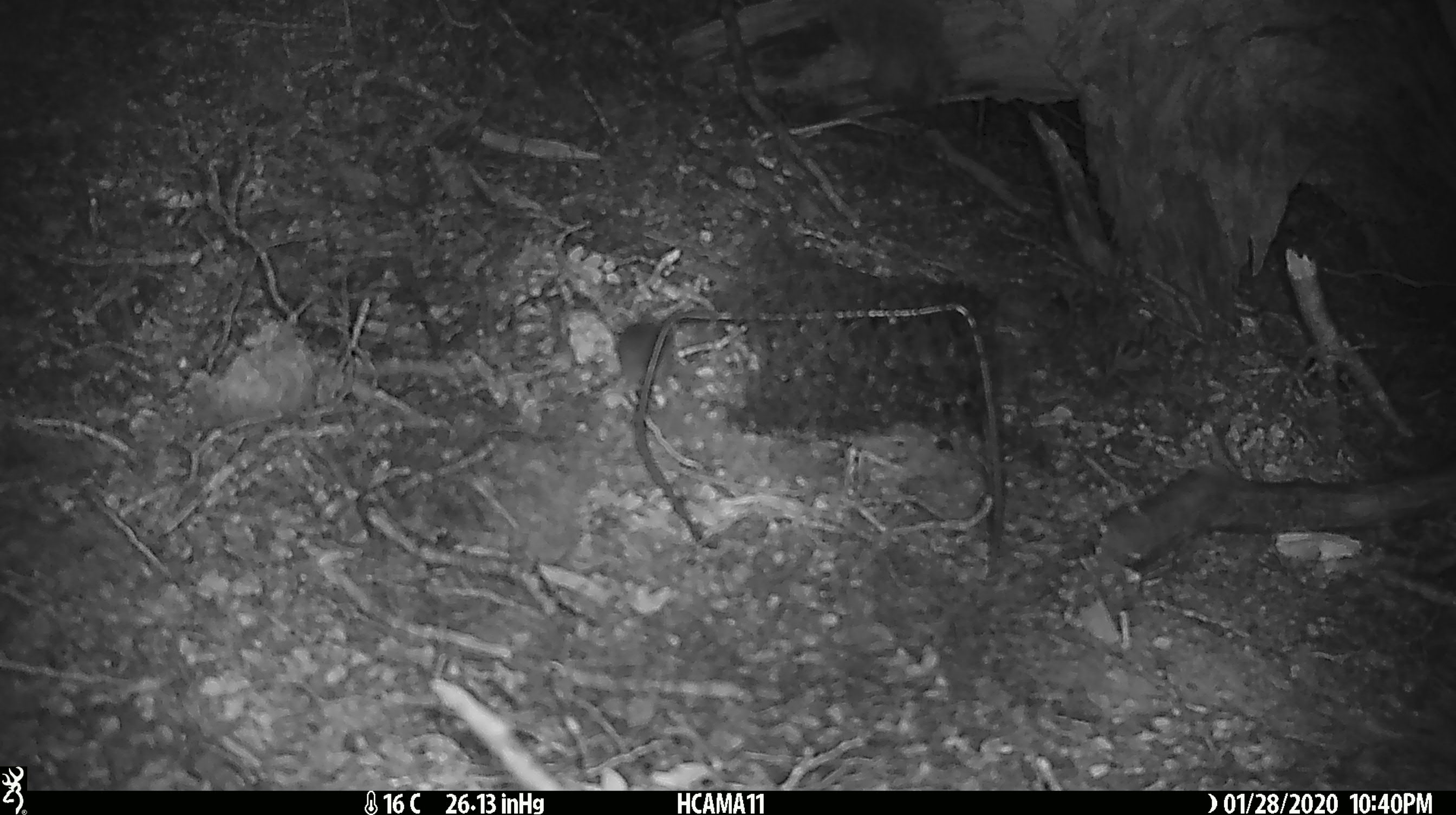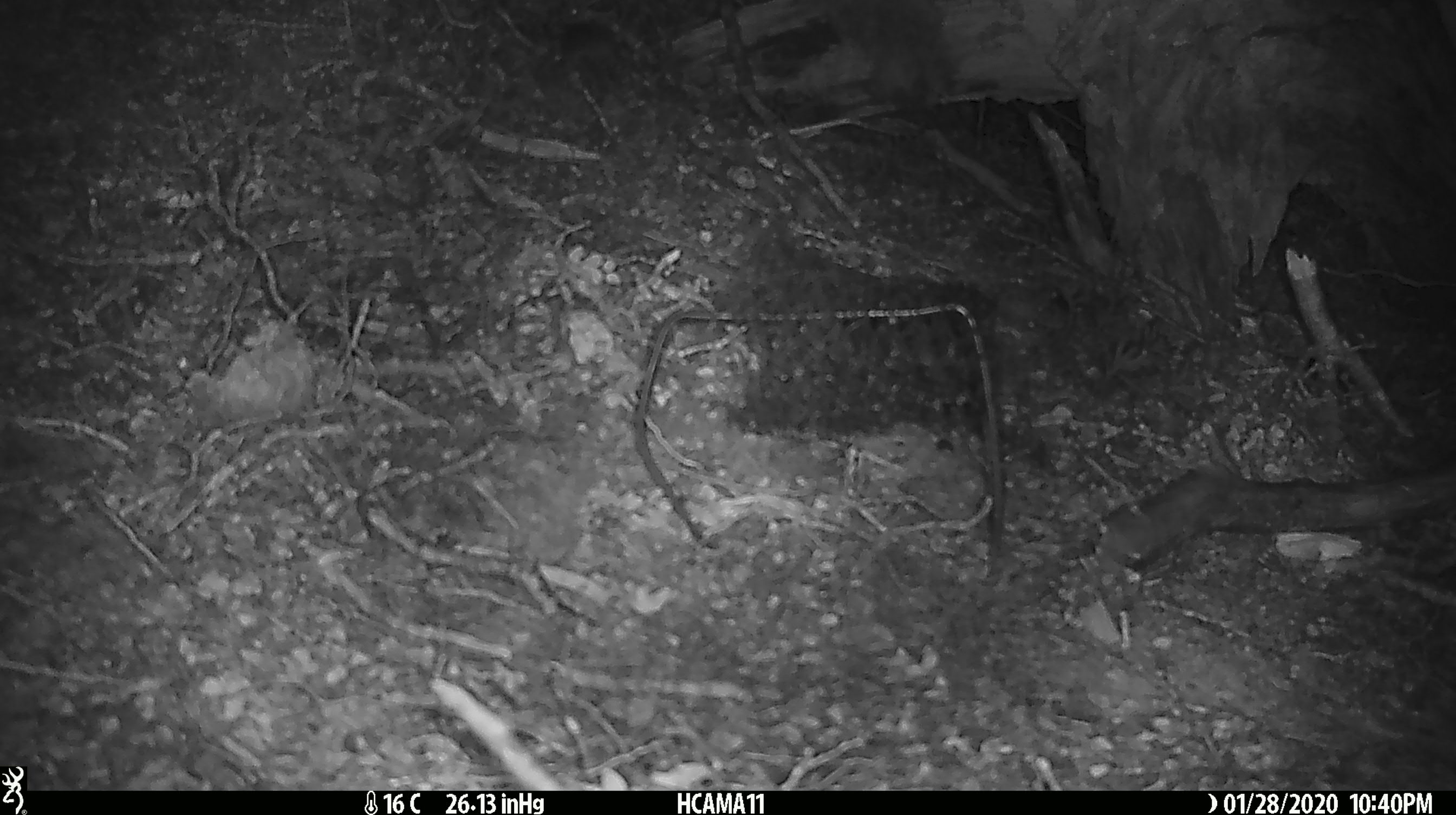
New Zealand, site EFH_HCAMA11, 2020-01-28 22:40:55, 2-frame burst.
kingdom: Animalia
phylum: Chordata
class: Mammalia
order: Rodentia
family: Muridae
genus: Mus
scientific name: Mus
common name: mouse